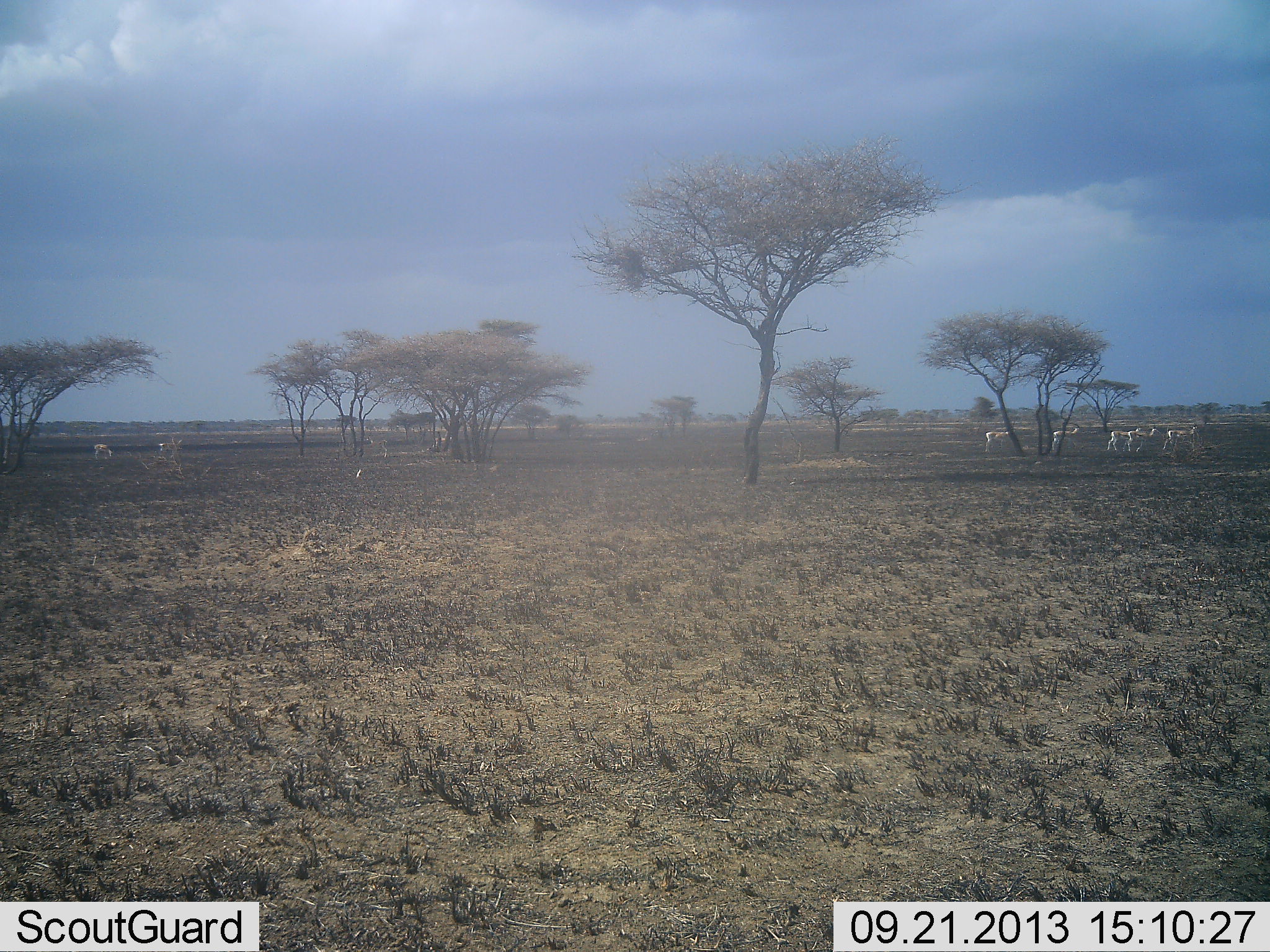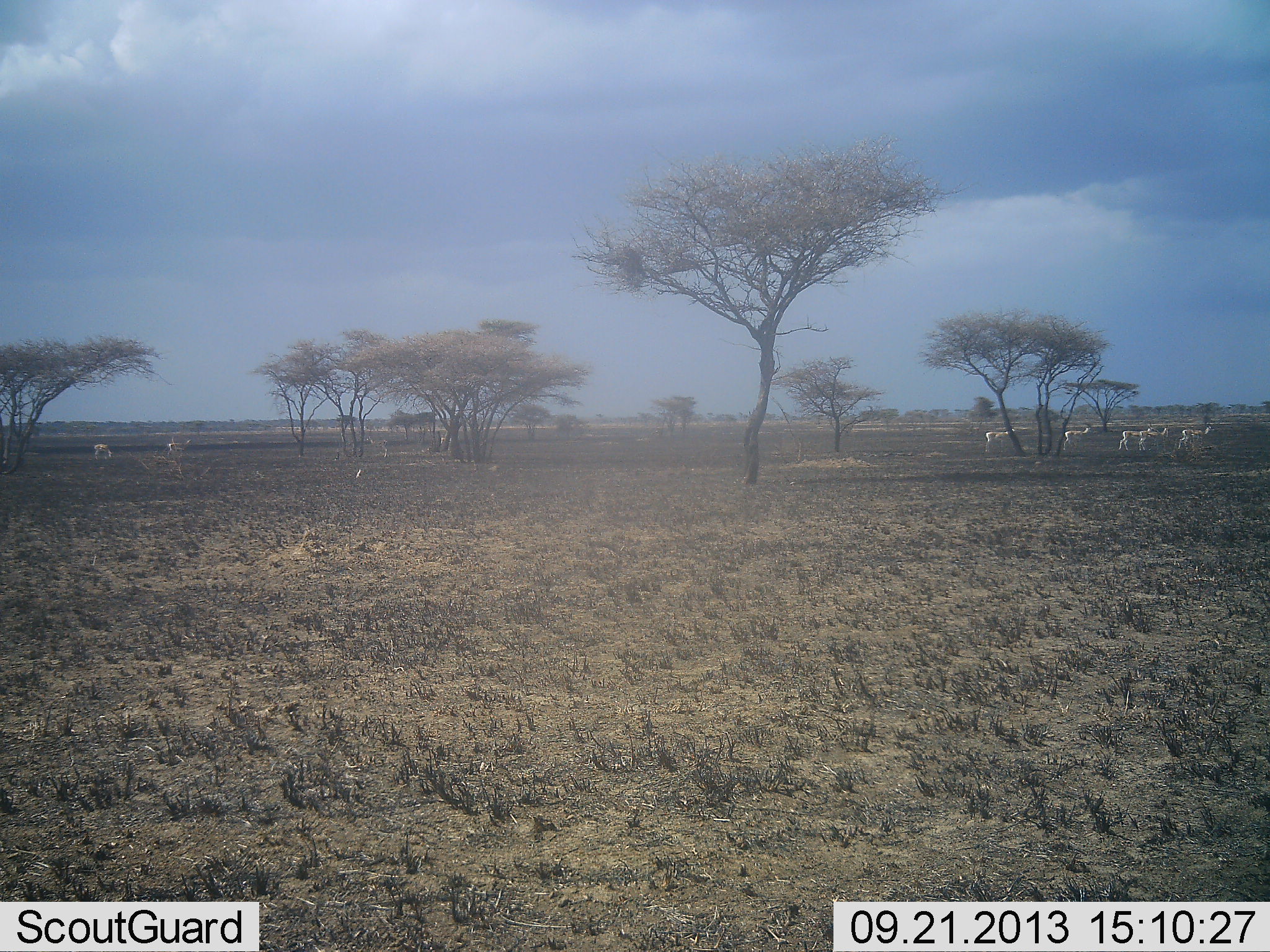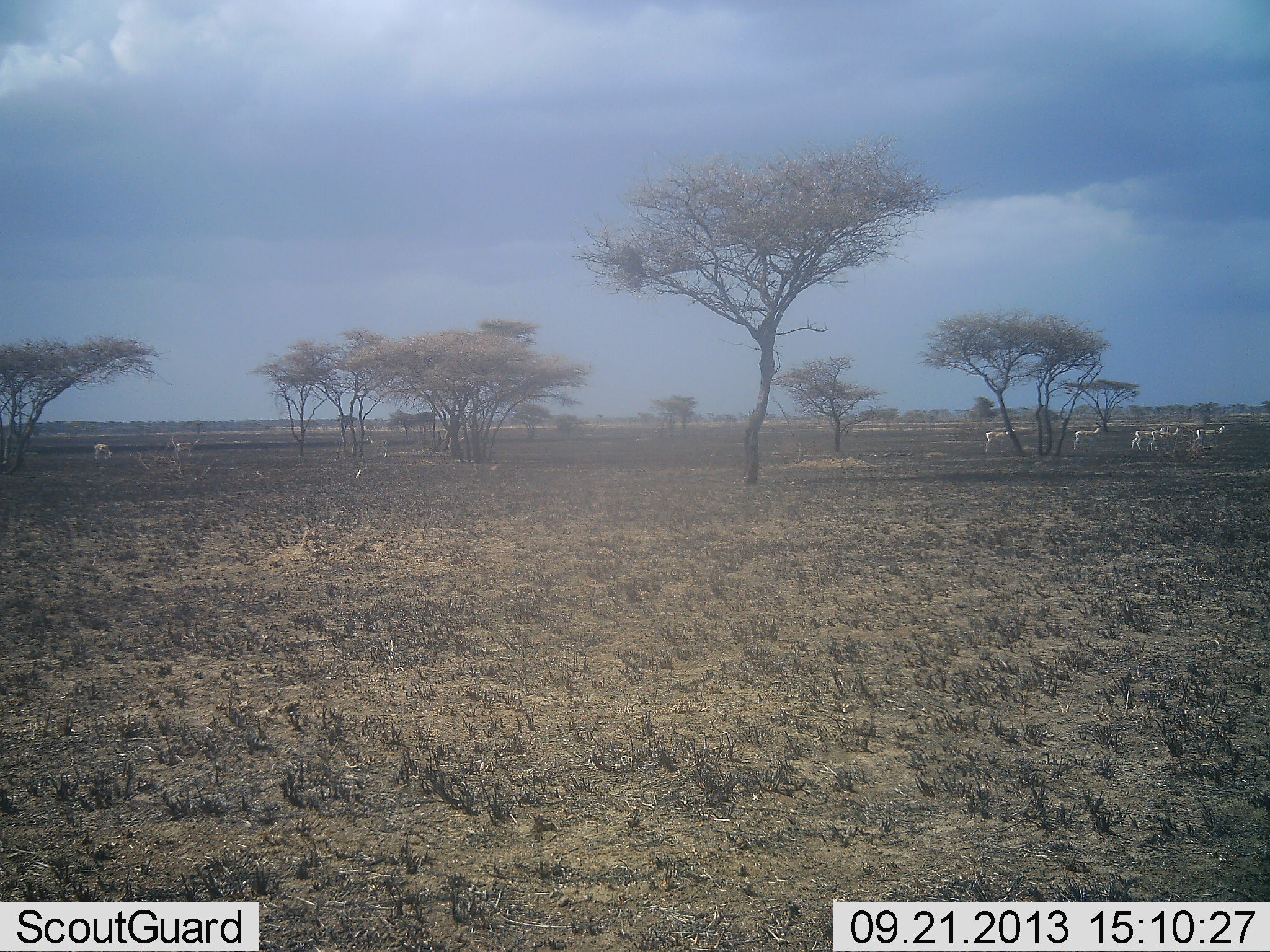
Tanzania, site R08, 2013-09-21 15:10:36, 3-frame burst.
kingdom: Animalia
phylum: Chordata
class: Mammalia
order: Artiodactyla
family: Bovidae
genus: Eudorcas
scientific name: Eudorcas thomsonii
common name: thomson's gazelle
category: gazellethomsons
Gazellethomsons (thomson's gazelle) (Eudorcas thomsonii), count 9. Behavior (volunteer vote fractions): standing 25%, resting 0%, moving 100%, interacting 0%. Young present (vote fraction): 0%. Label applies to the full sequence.